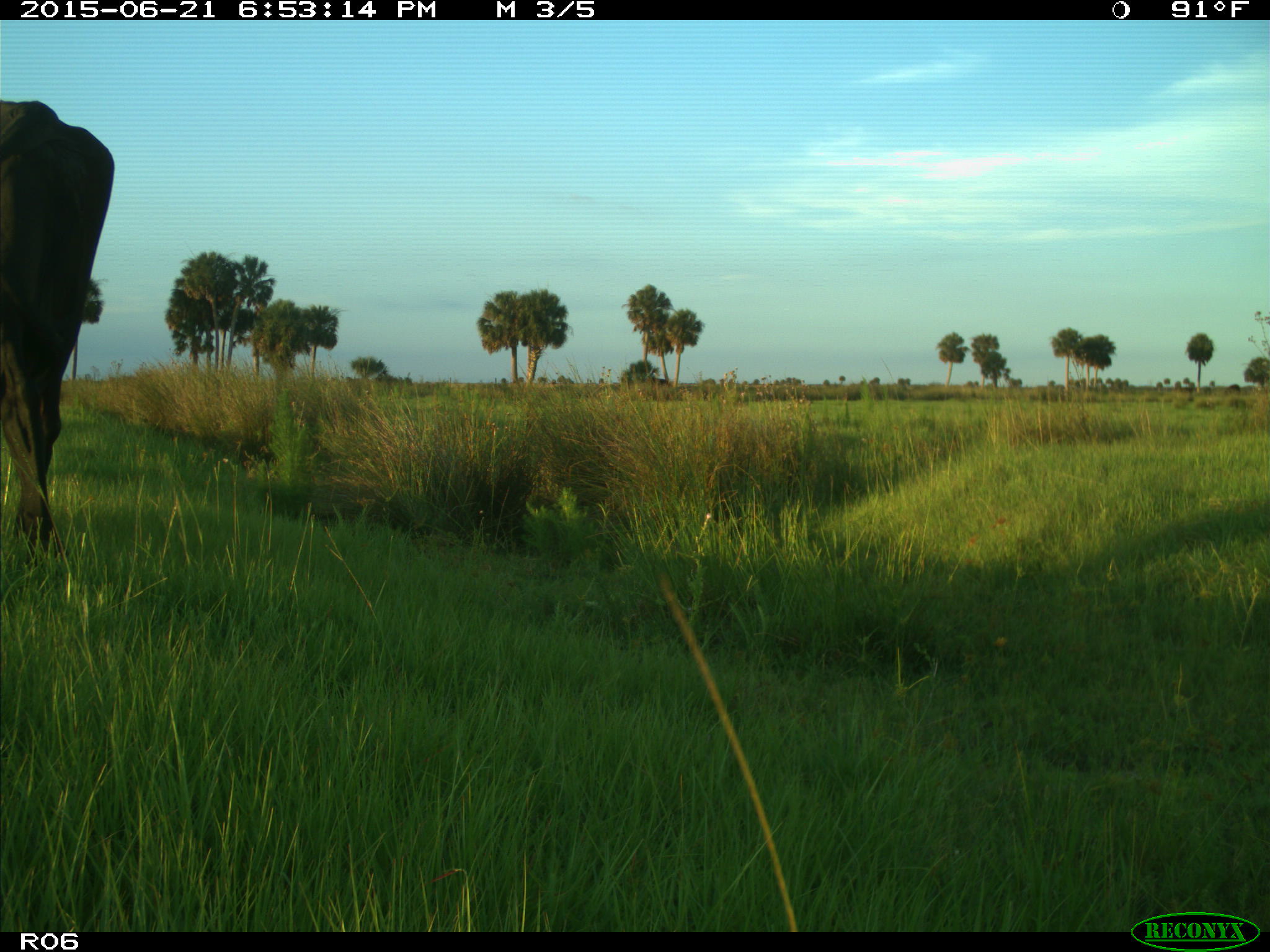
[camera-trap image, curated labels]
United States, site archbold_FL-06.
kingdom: Animalia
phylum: Chordata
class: Mammalia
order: Artiodactyla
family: Bovidae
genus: Bos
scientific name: Bos taurus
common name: domestic cow